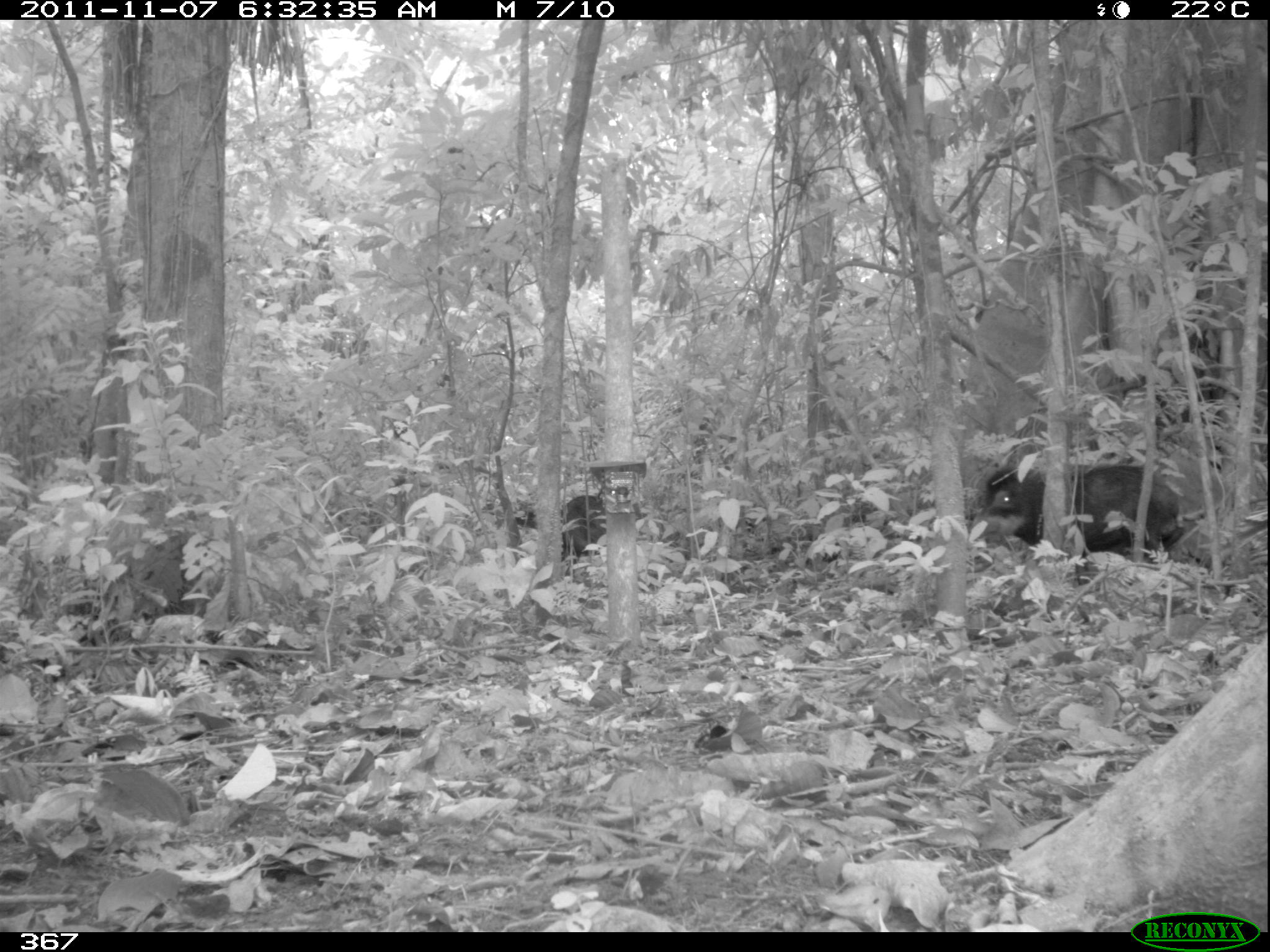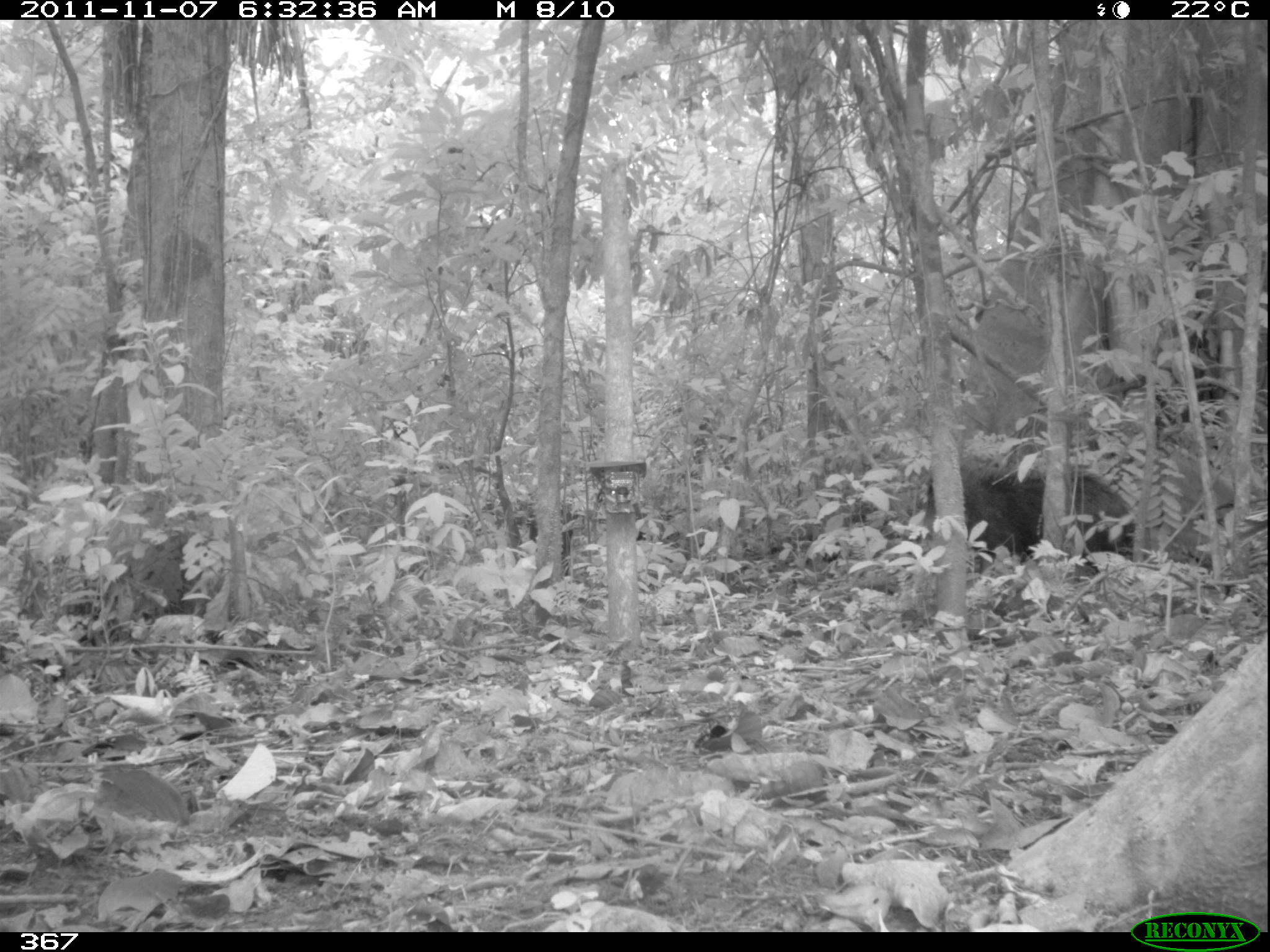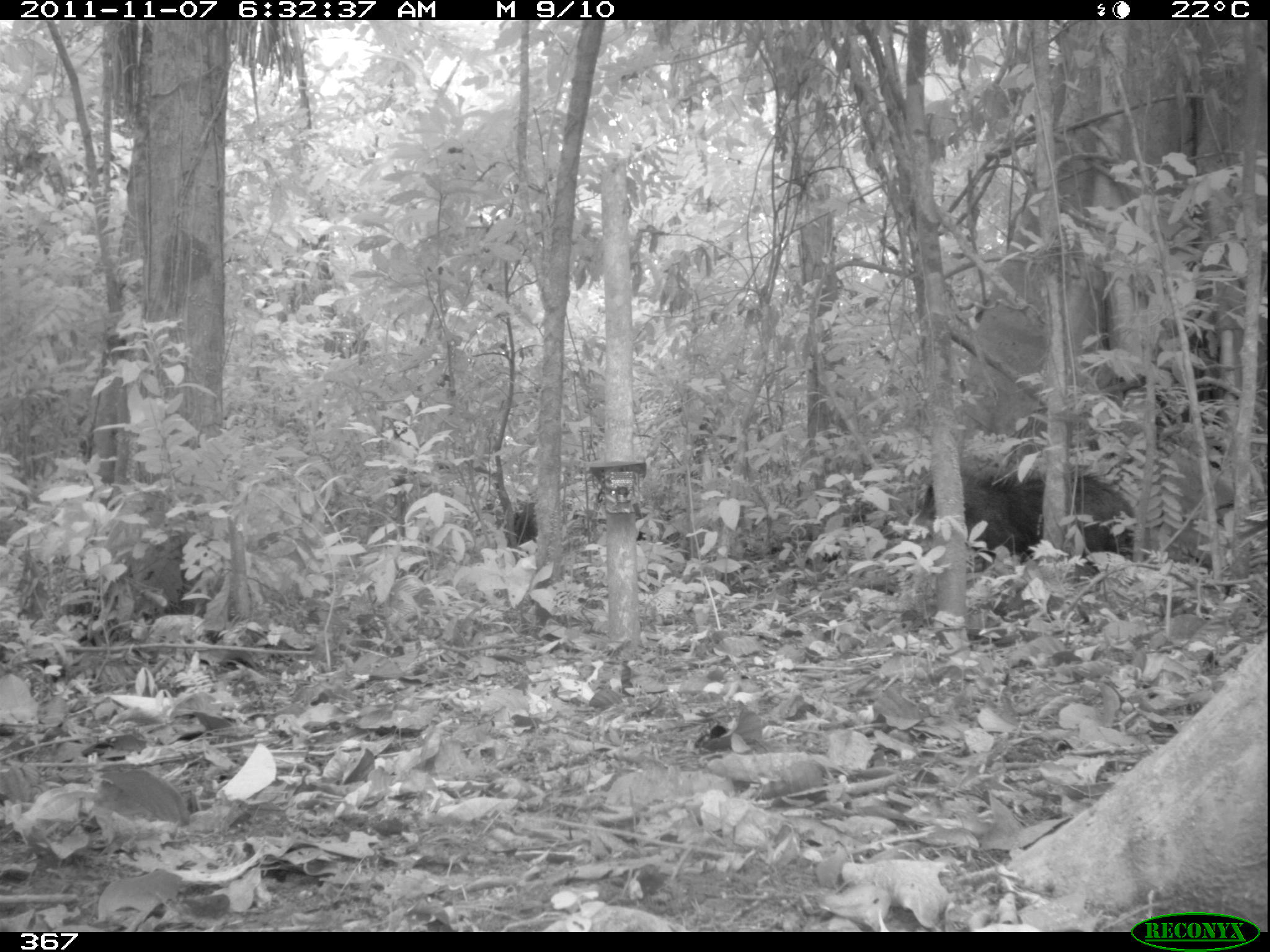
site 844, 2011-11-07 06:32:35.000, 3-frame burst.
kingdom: Animalia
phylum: Chordata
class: Mammalia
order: Artiodactyla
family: Tayassuidae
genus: Tayassu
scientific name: Tayassu pecari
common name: white-lipped peccary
Tayassu pecari (white-lipped peccary).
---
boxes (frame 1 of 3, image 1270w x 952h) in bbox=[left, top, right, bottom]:
tayassu pecari: bbox=[972, 462, 1187, 555]; bbox=[515, 494, 608, 565]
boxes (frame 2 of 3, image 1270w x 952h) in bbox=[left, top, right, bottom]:
tayassu pecari: bbox=[917, 464, 1136, 582]; bbox=[525, 509, 571, 576]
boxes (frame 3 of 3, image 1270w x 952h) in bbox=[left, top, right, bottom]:
tayassu pecari: bbox=[901, 462, 1136, 579]; bbox=[510, 508, 540, 547]